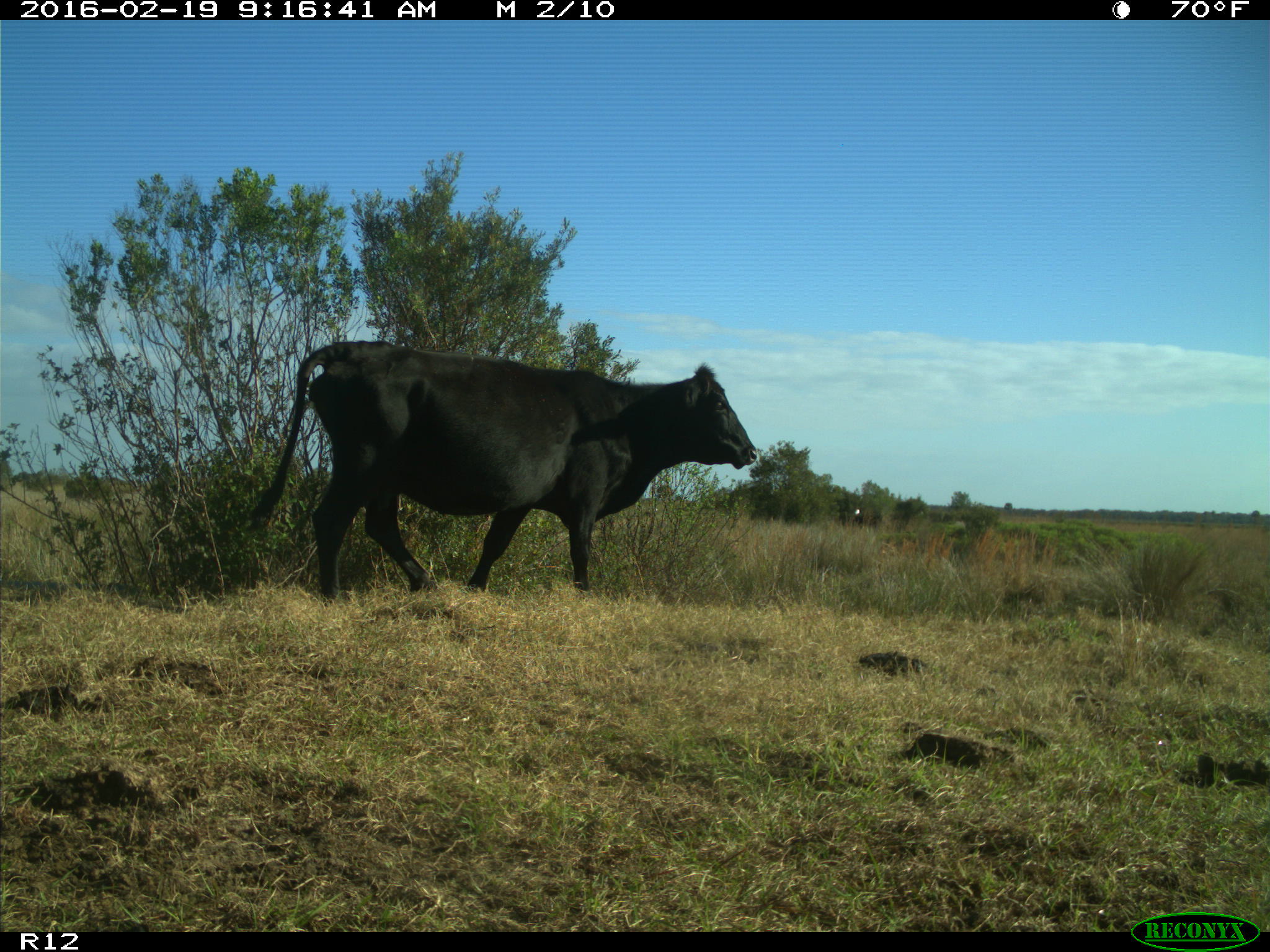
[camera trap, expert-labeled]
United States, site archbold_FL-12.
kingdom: Animalia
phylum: Chordata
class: Mammalia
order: Artiodactyla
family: Bovidae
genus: Bos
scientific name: Bos taurus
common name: domestic cow